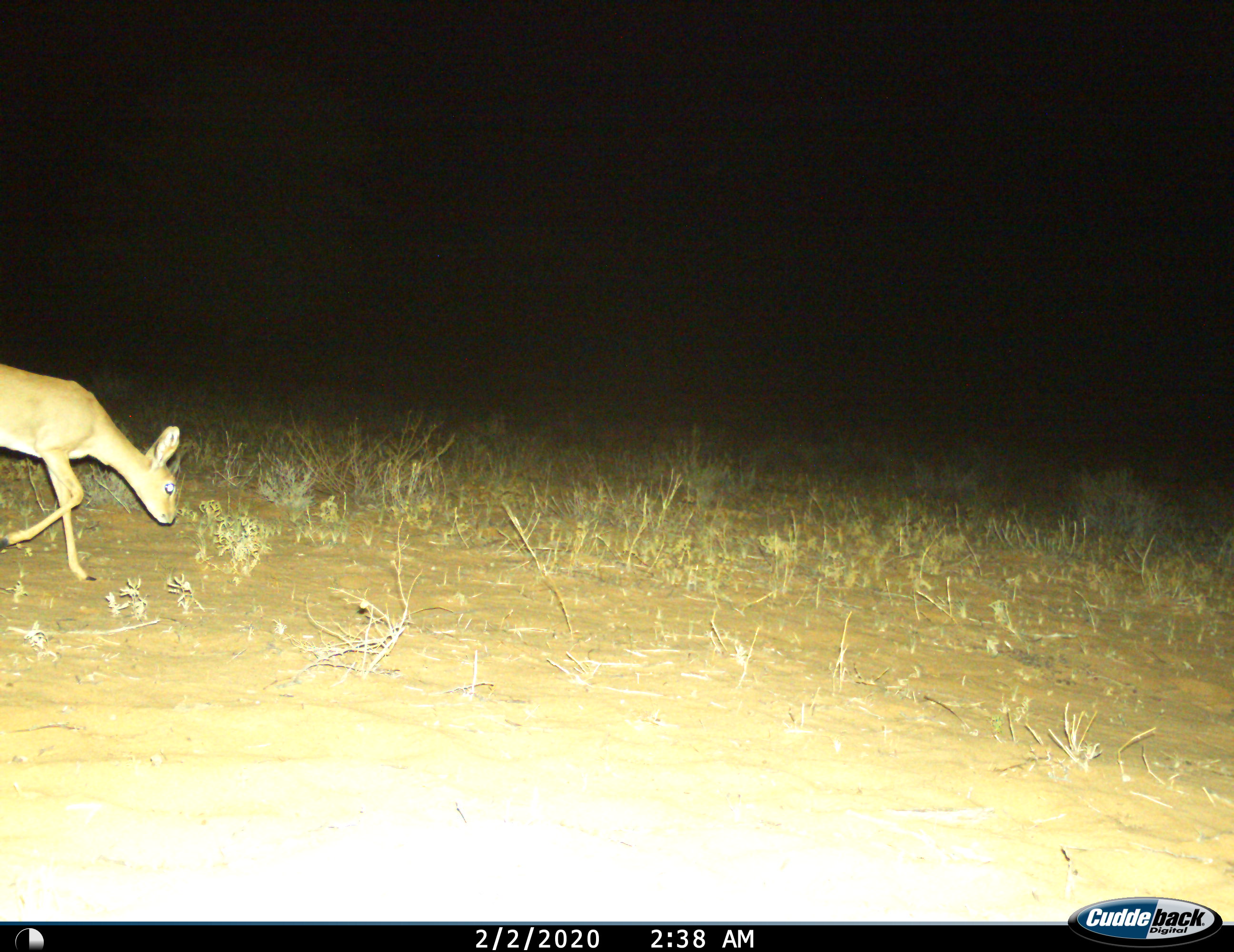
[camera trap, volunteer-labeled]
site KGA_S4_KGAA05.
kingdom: Animalia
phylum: Chordata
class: Mammalia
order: Artiodactyla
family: Bovidae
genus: Raphicerus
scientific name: Raphicerus campestris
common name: steenbok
Steenbok (Raphicerus campestris), count 1. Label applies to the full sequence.